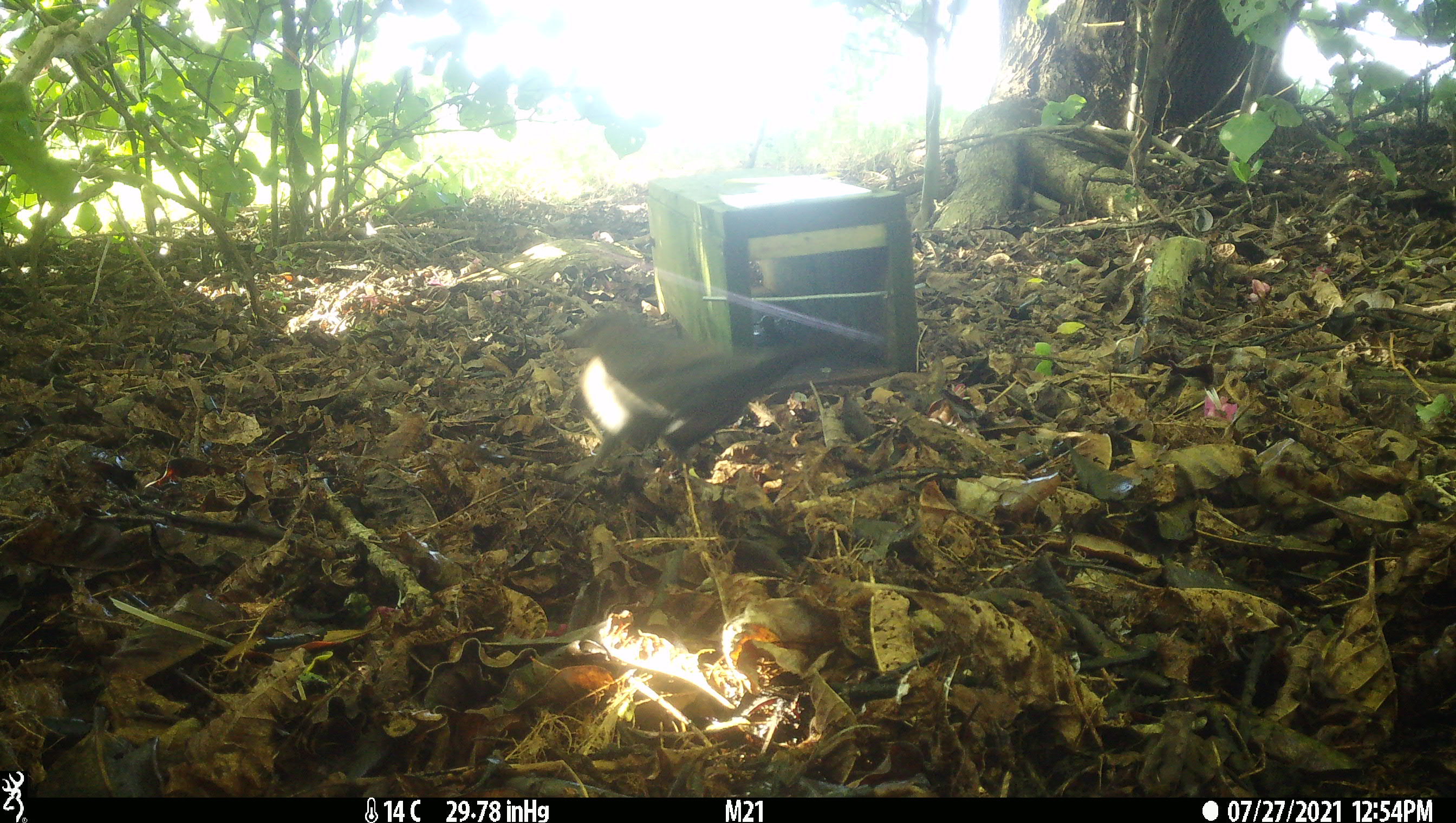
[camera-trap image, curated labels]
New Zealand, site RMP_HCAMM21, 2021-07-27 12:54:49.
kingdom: Animalia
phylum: Chordata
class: Aves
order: Passeriformes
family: Turdidae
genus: Turdus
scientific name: Turdus merula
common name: eurasian blackbird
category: blackbird